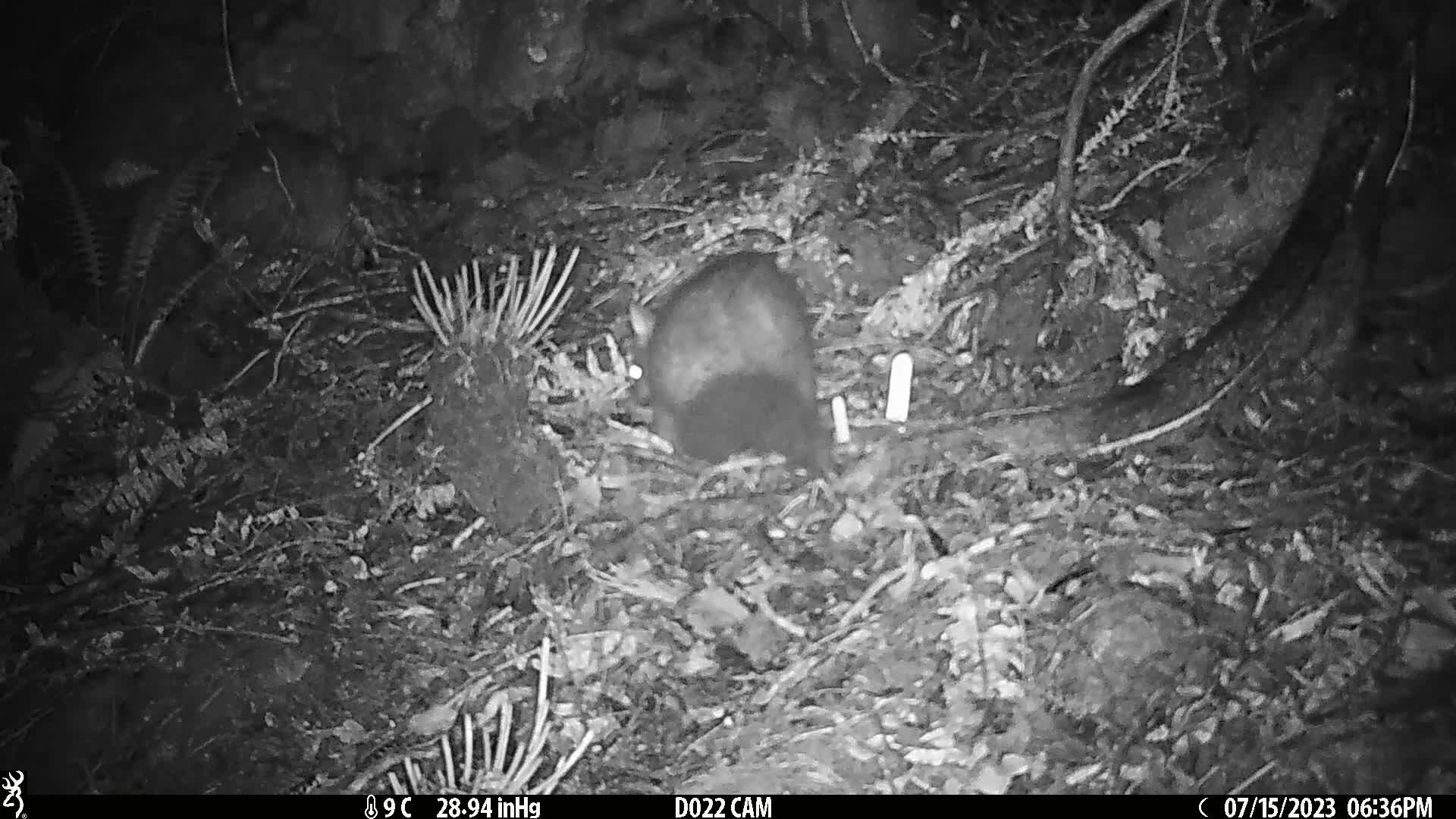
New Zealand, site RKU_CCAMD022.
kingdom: Animalia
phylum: Chordata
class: Mammalia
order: Diprotodontia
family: Phalangeridae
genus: Trichosurus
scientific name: Trichosurus vulpecula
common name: common brushtail possum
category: possum